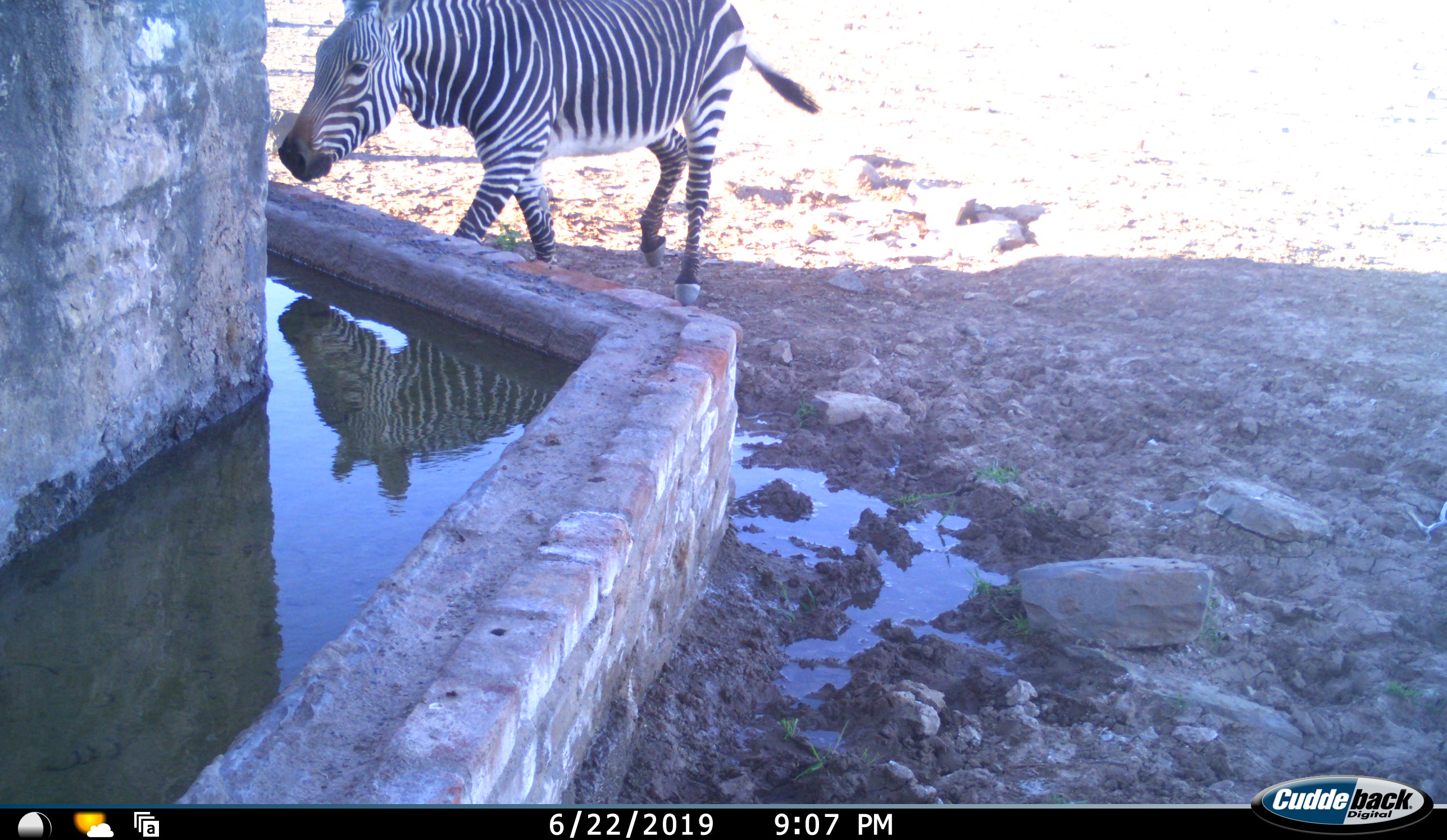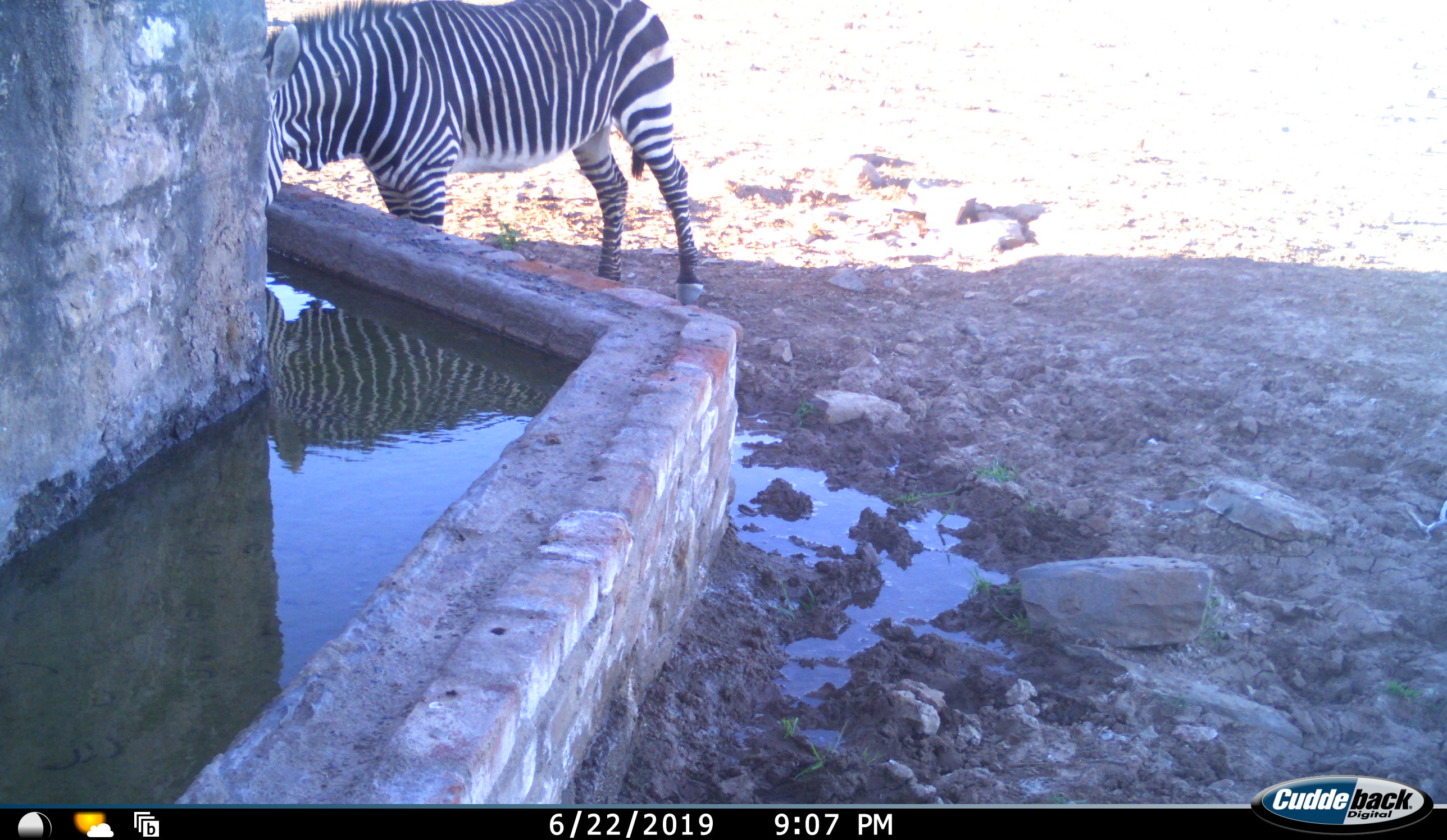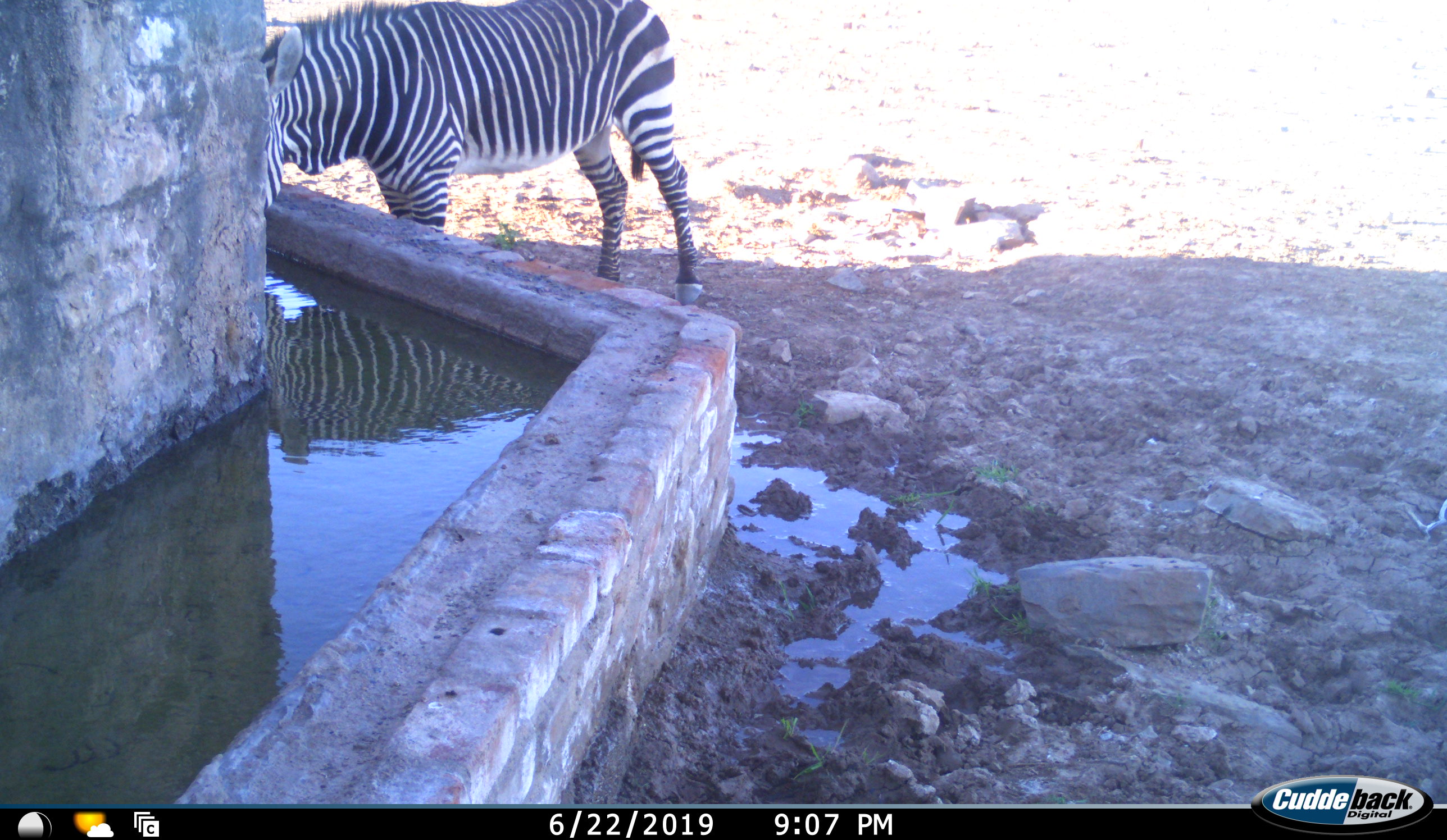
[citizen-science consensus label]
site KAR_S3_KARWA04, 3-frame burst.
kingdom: Animalia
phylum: Chordata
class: Mammalia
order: Perissodactyla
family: Equidae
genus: Equus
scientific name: Equus zebra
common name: mountain zebra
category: zebramountain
Zebramountain (mountain zebra) (Equus zebra), count 1. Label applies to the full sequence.